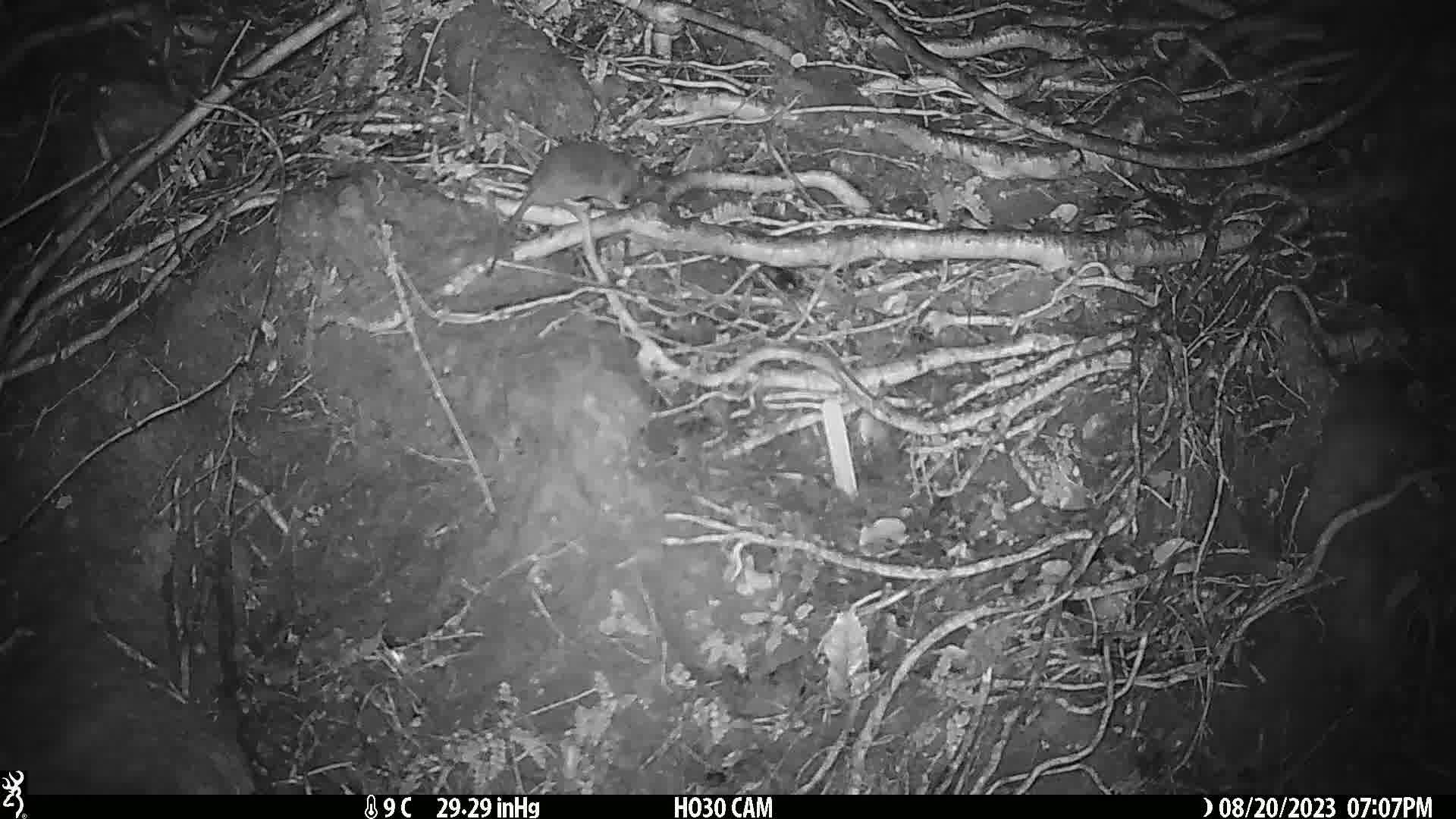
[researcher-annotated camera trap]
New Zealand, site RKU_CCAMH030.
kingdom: Animalia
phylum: Chordata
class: Mammalia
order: Rodentia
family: Muridae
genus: Rattus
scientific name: Rattus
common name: rat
Rat (Rattus).